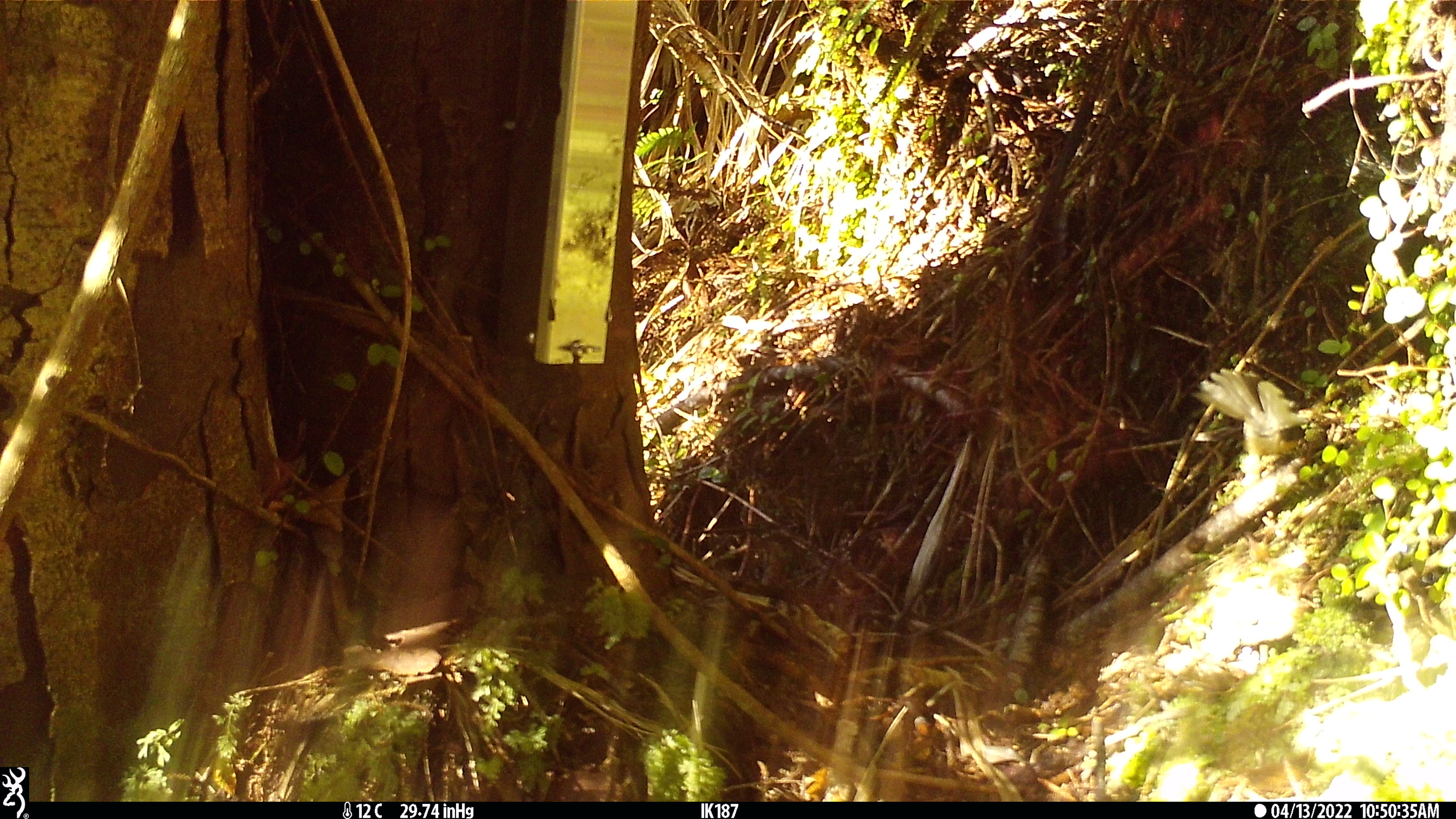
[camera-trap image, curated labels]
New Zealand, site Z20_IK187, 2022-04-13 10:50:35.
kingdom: Animalia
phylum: Chordata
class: Aves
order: Passeriformes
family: Rhipiduridae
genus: Rhipidura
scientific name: Rhipidura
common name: fantails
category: fantail